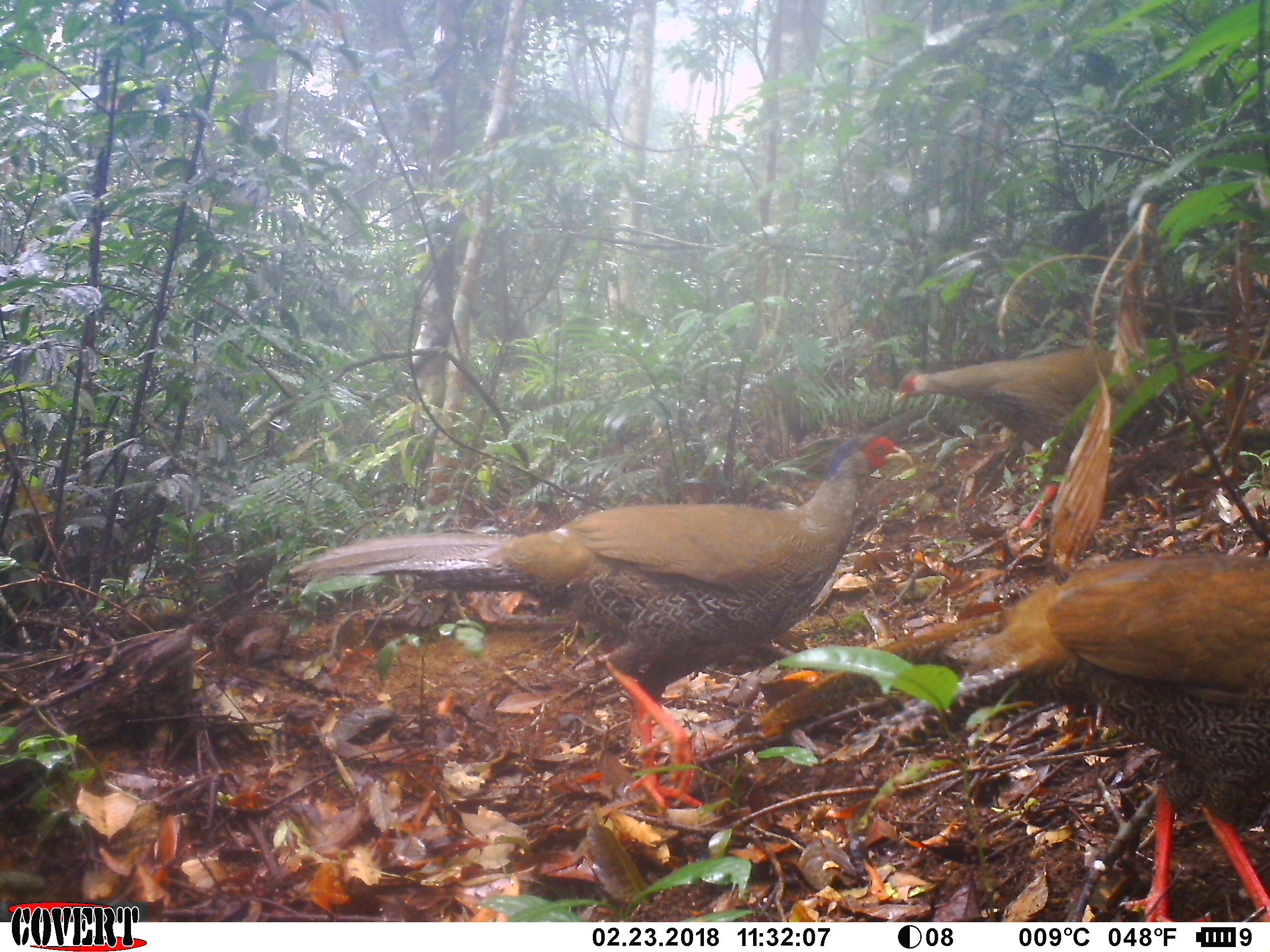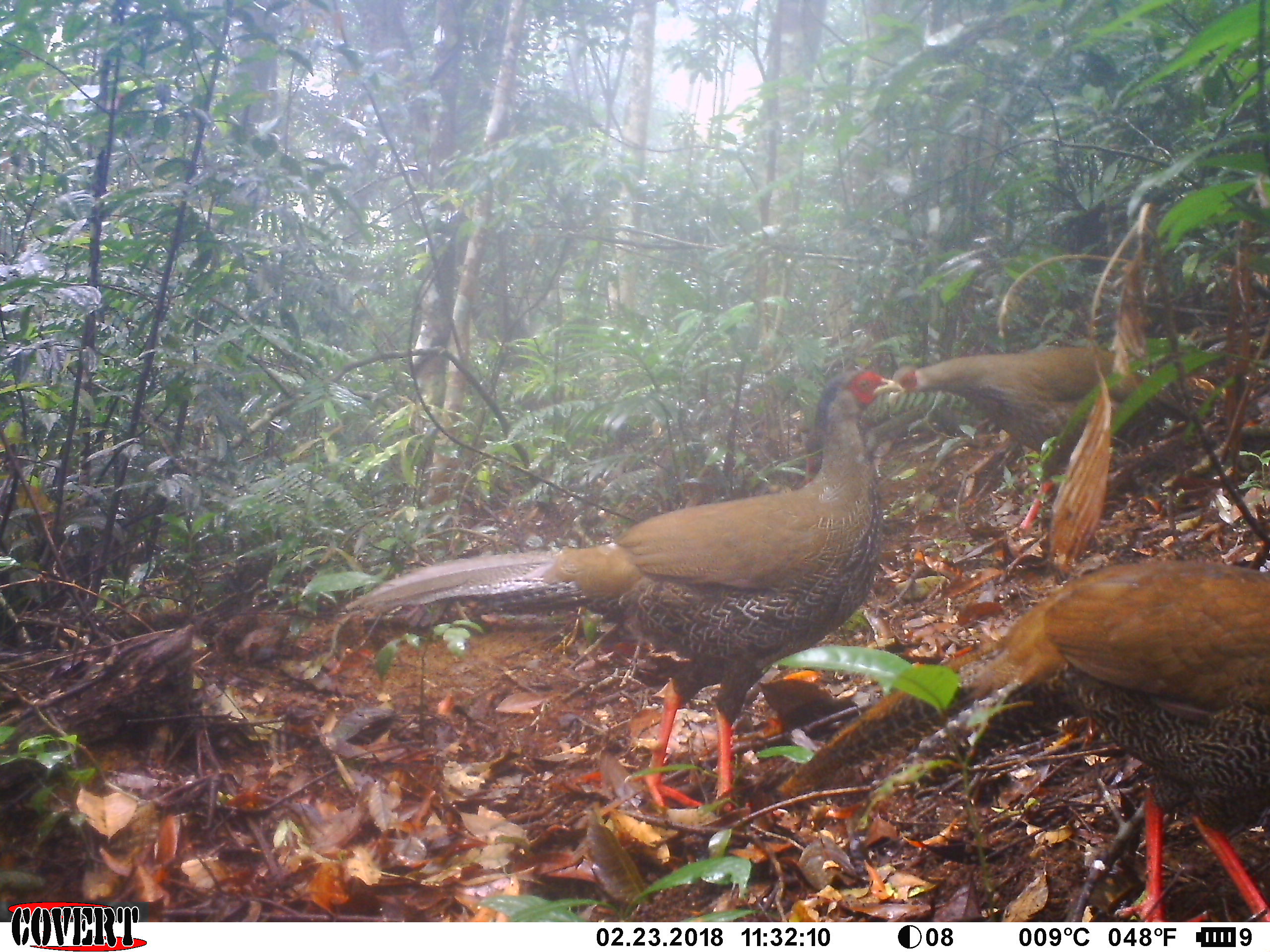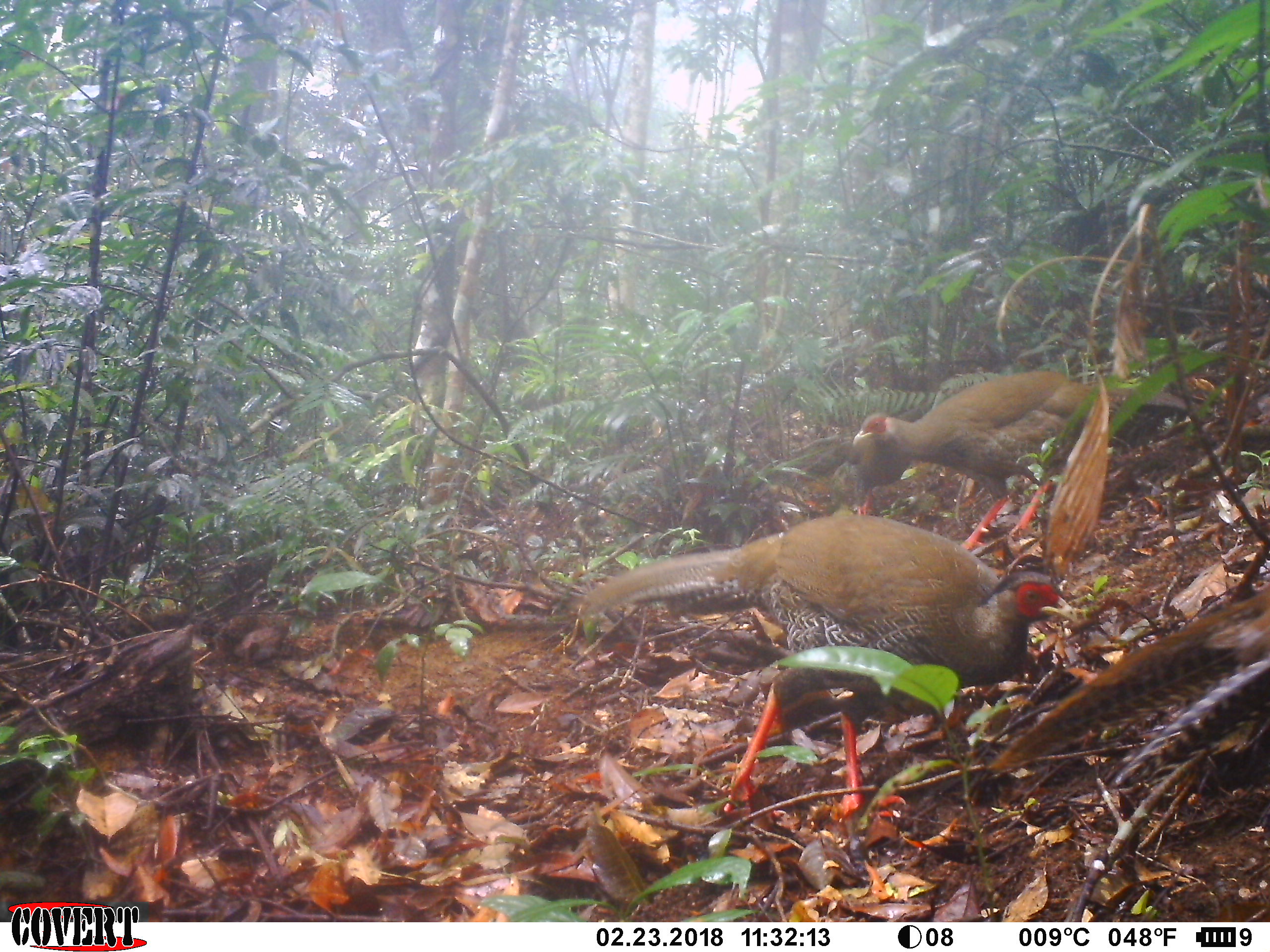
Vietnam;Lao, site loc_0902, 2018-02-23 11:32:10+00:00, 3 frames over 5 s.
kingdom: Animalia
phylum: Chordata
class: Aves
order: Galliformes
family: Phasianidae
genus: Lophura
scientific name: Lophura nycthemera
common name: silver pheasant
Silver pheasant (Lophura nycthemera). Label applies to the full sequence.